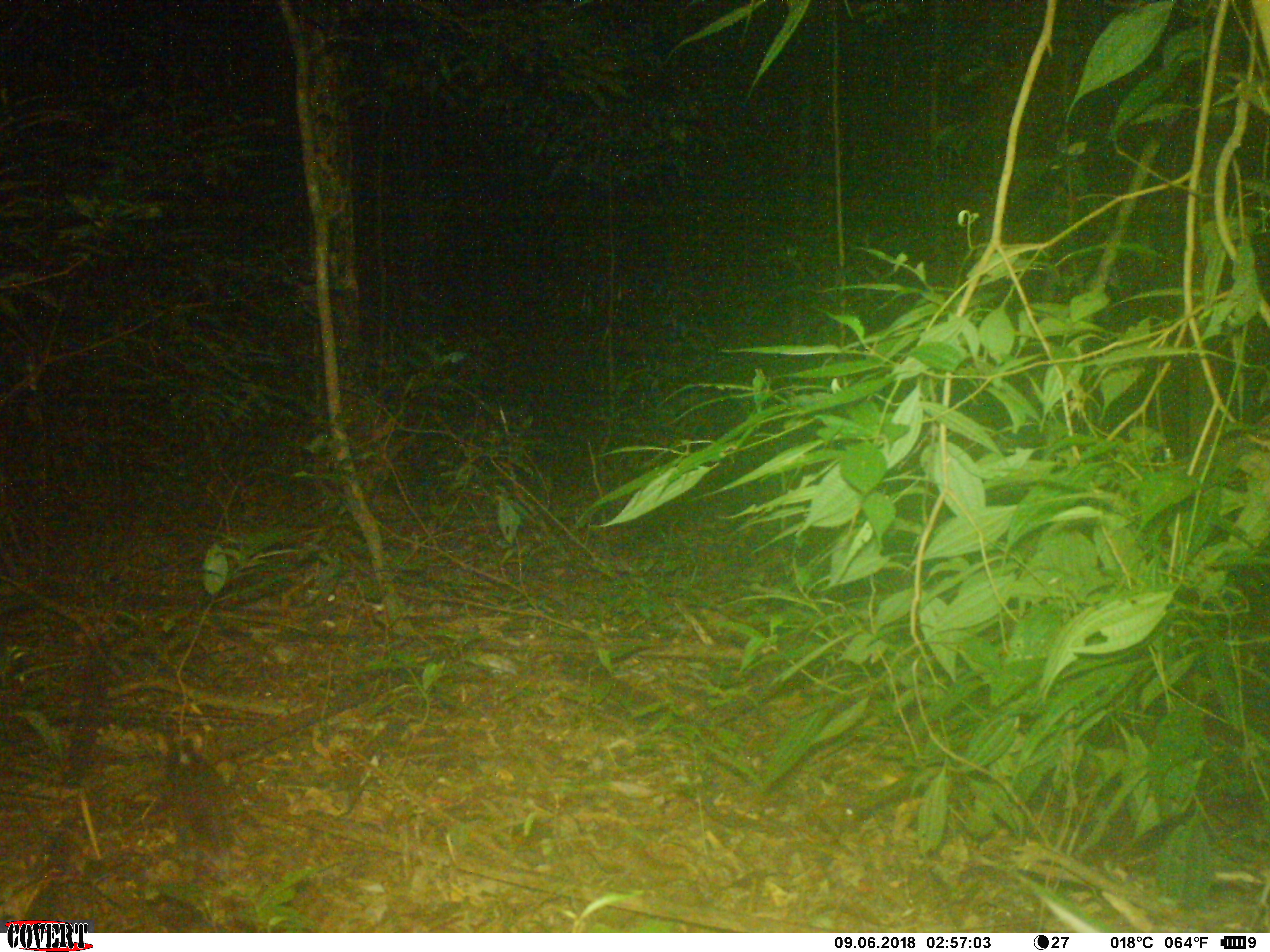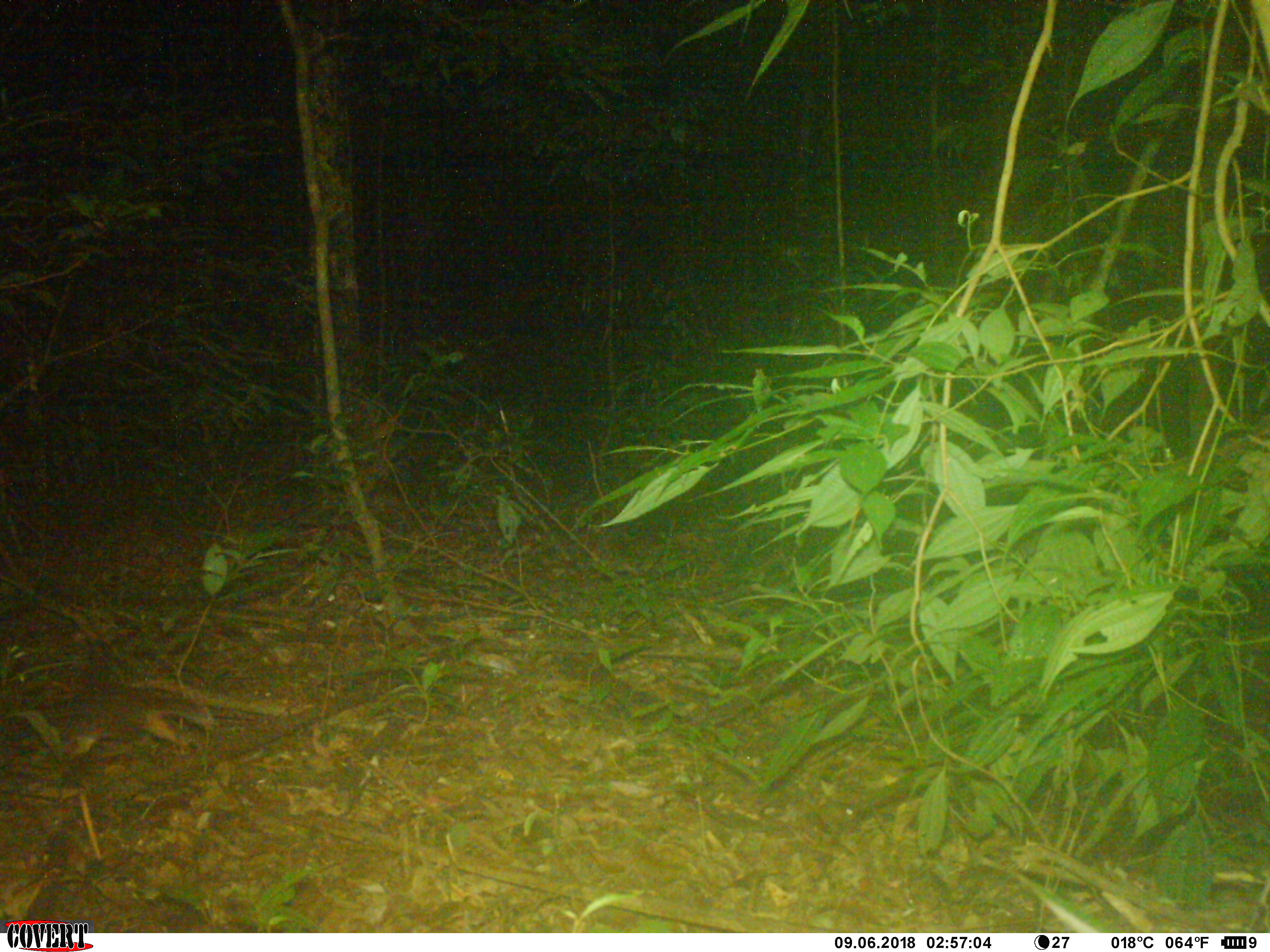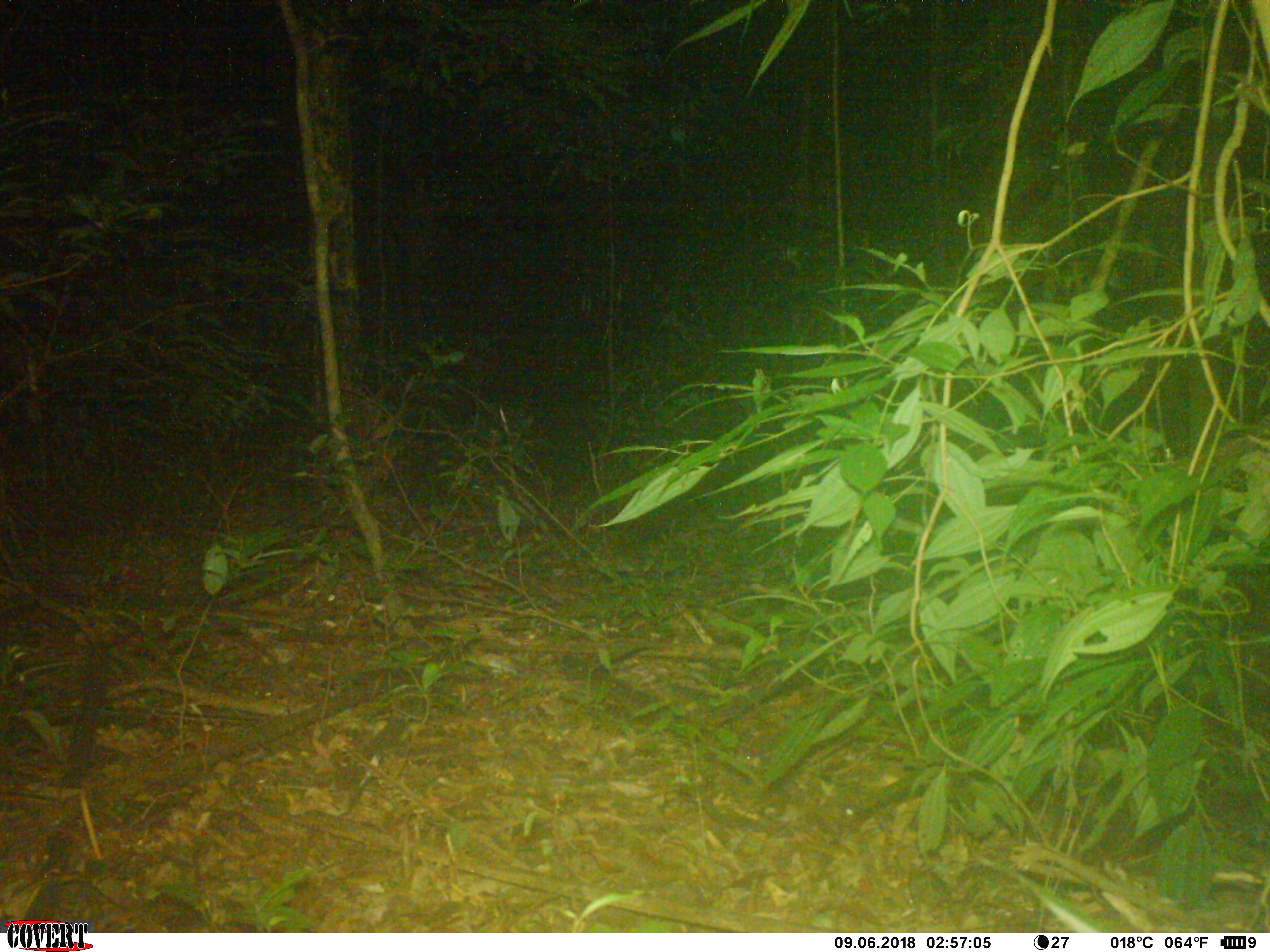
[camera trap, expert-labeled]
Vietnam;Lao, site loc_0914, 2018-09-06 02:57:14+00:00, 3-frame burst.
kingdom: Animalia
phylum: Chordata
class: Mammalia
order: Carnivora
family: Mustelidae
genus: Melogale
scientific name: Melogale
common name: ferret badger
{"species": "ferret badger (Melogale)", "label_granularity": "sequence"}